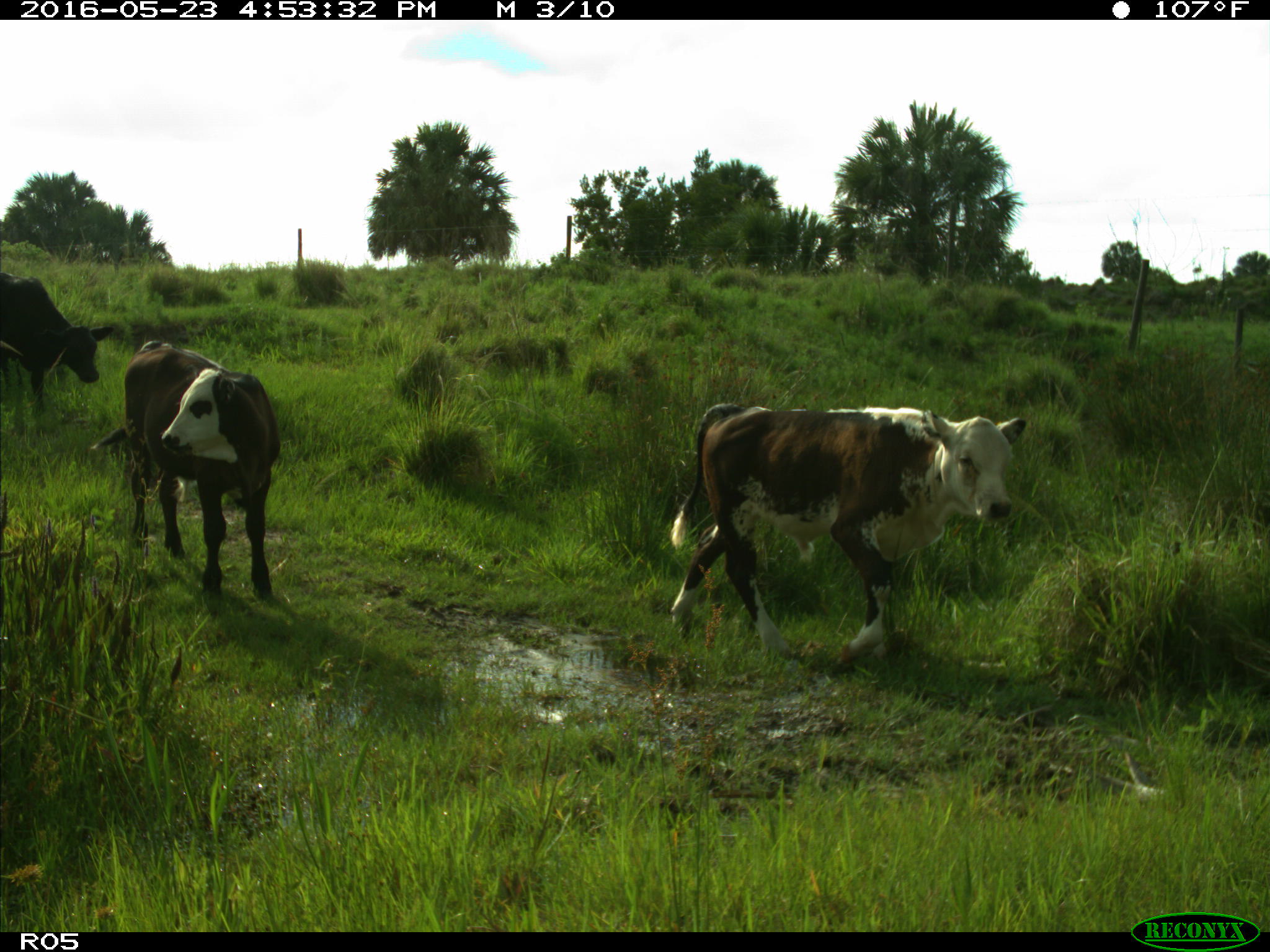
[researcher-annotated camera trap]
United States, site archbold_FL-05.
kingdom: Animalia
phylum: Chordata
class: Mammalia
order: Artiodactyla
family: Bovidae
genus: Bos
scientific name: Bos taurus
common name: domestic cow